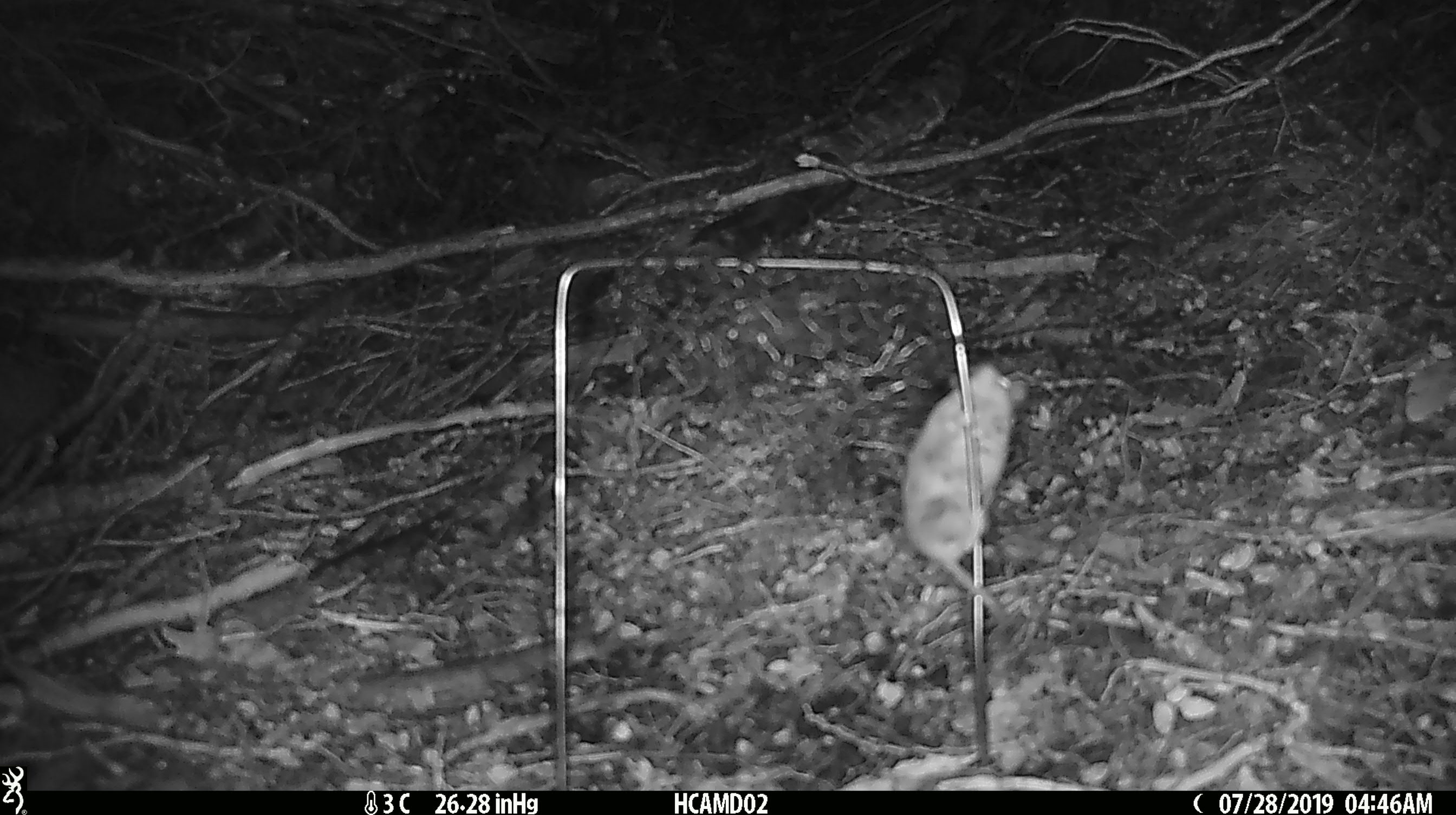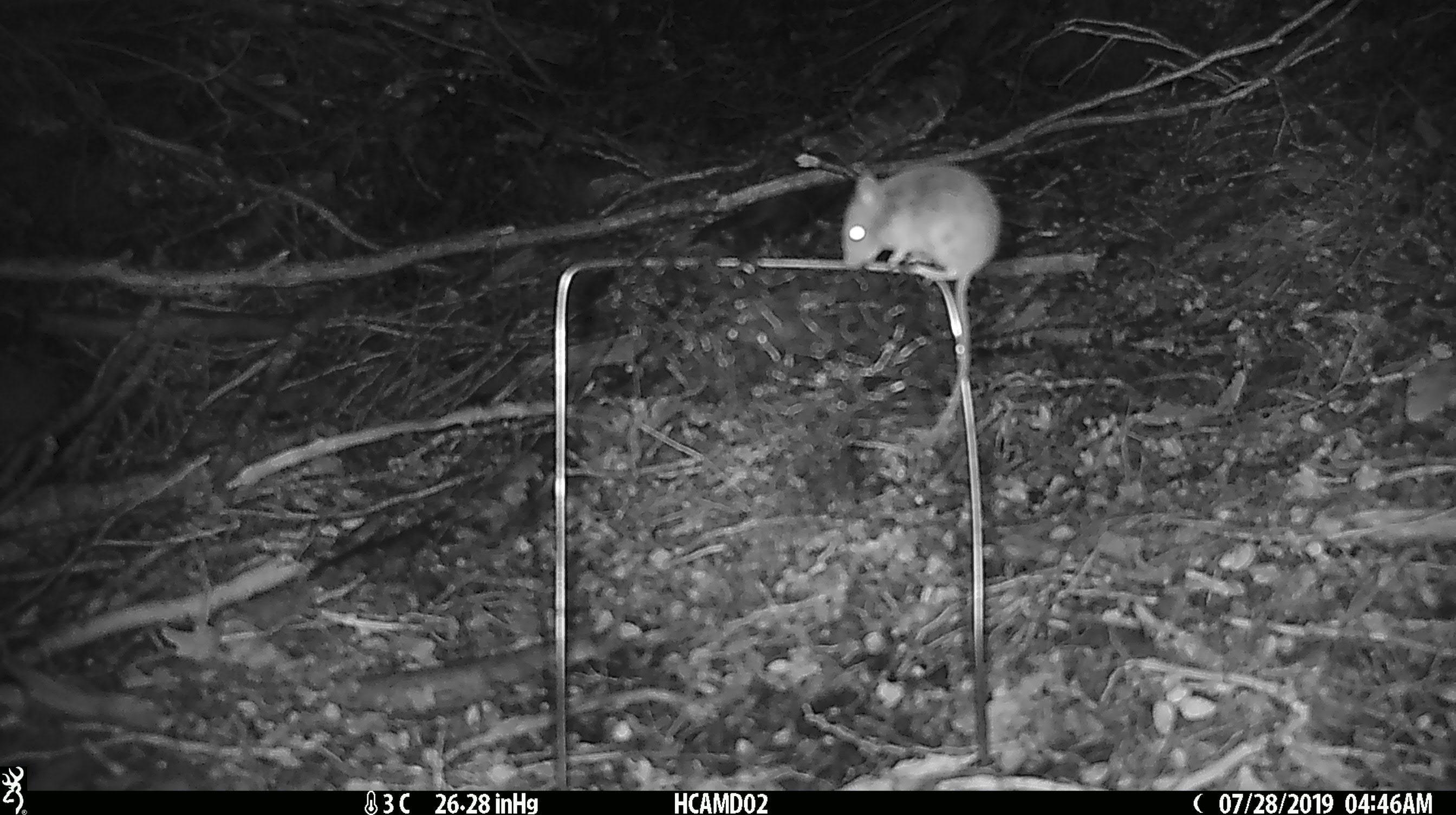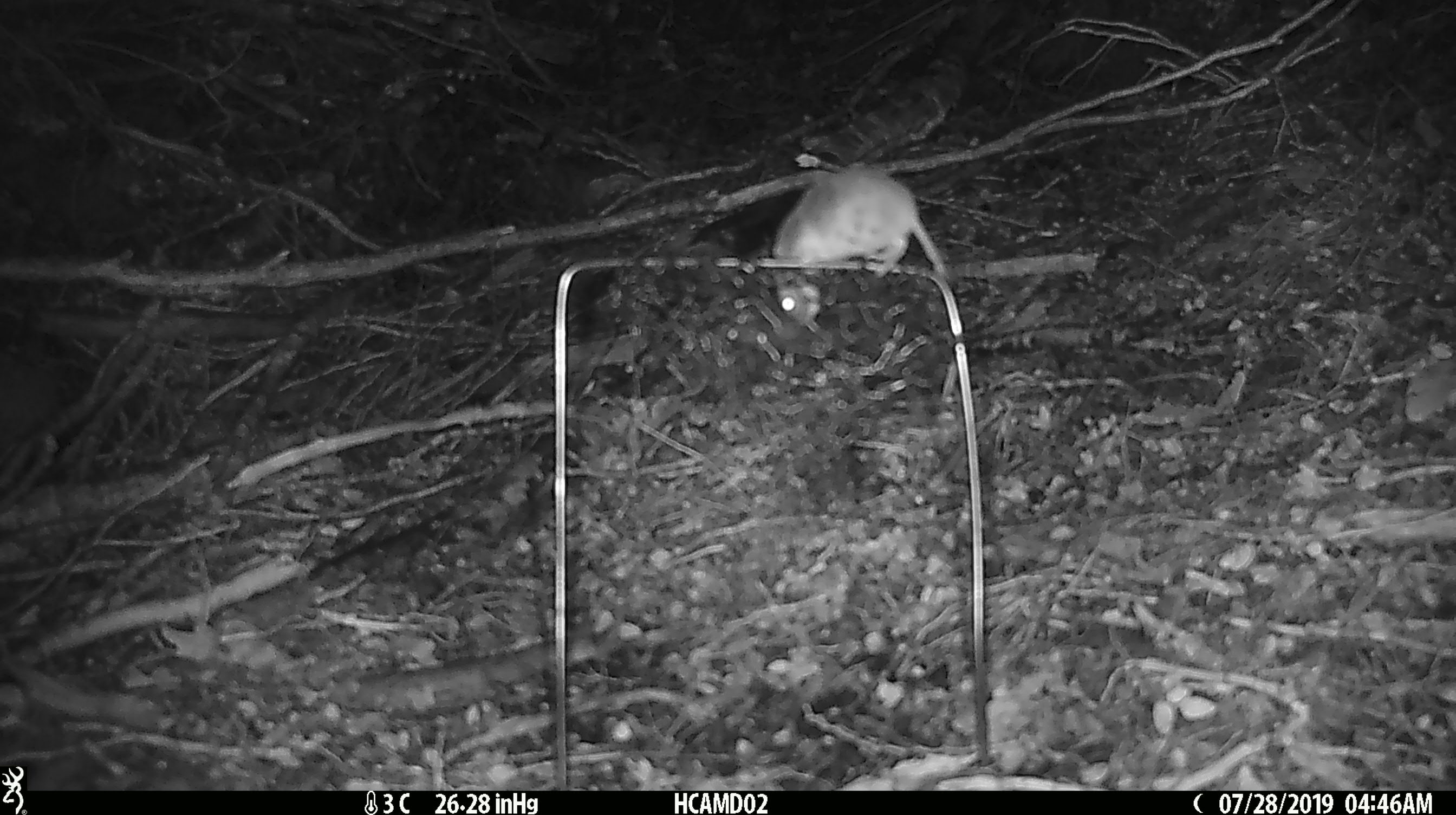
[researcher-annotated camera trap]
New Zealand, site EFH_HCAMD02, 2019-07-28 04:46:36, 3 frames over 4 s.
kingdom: Animalia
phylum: Chordata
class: Mammalia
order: Rodentia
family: Muridae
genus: Mus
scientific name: Mus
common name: mouse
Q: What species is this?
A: Mouse (Mus).